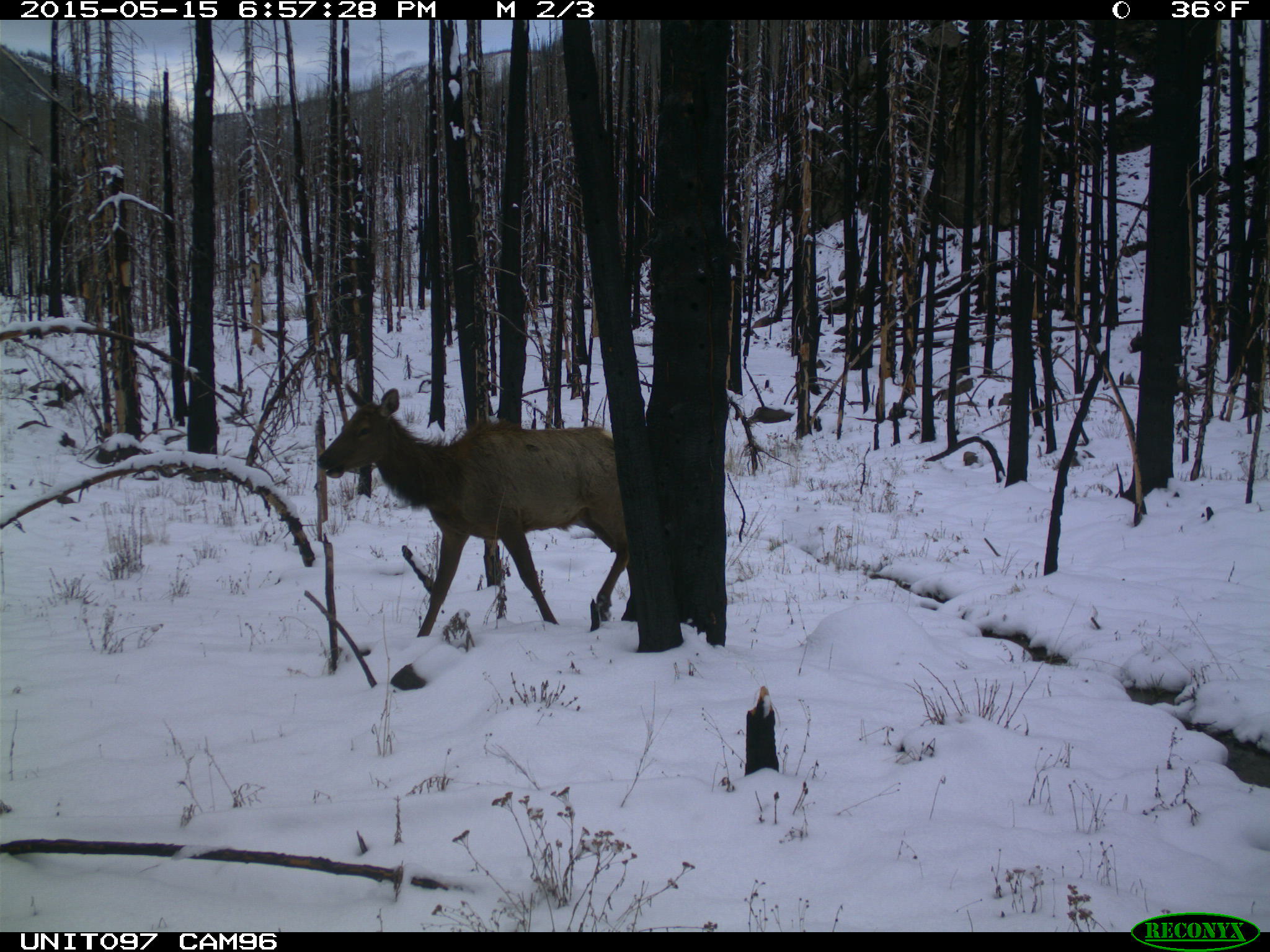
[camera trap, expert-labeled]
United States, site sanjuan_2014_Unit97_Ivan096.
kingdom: Animalia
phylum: Chordata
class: Mammalia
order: Artiodactyla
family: Cervidae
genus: Cervus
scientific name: Cervus elaphus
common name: red deer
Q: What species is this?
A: Cervus elaphus (red deer).